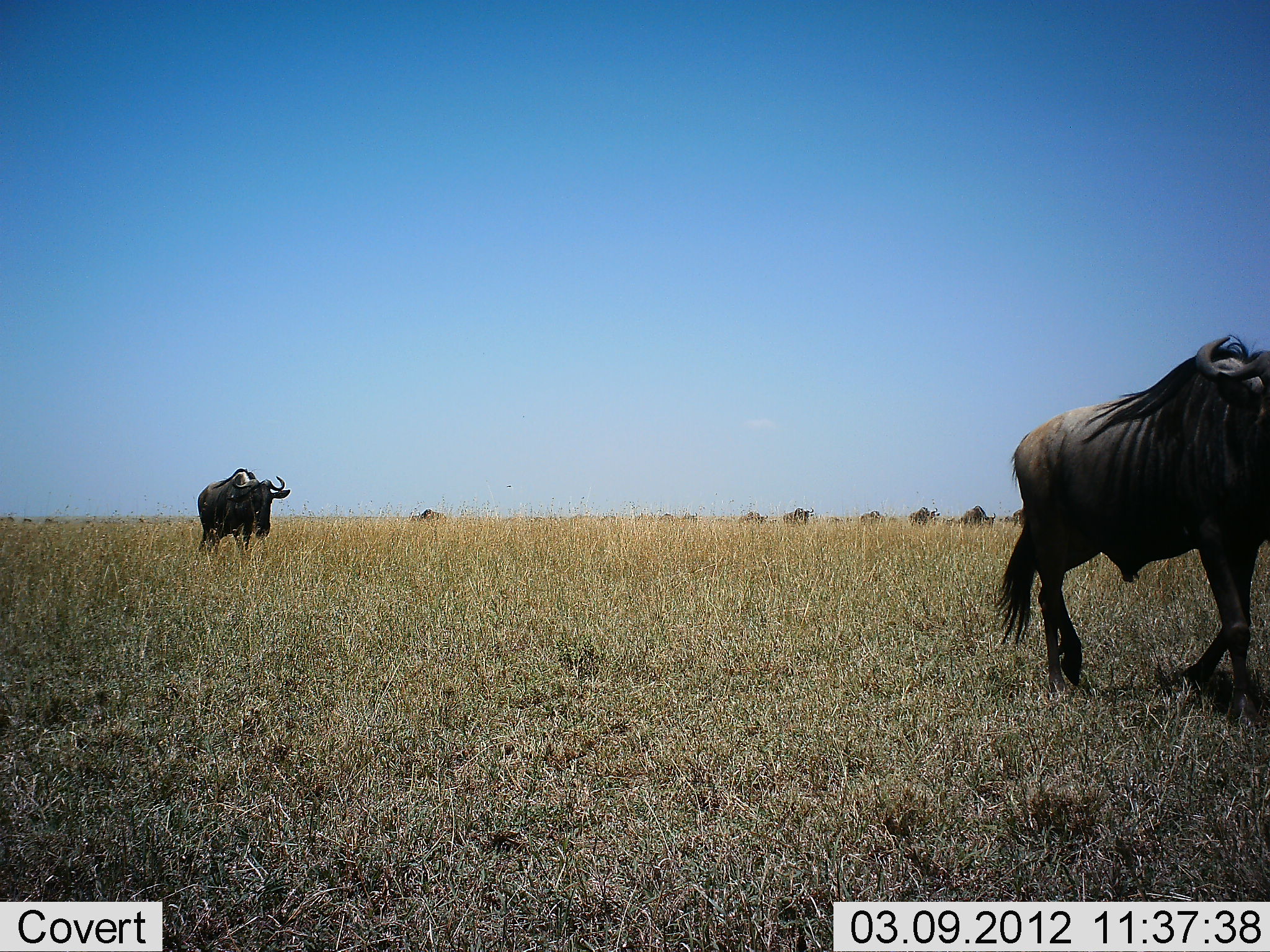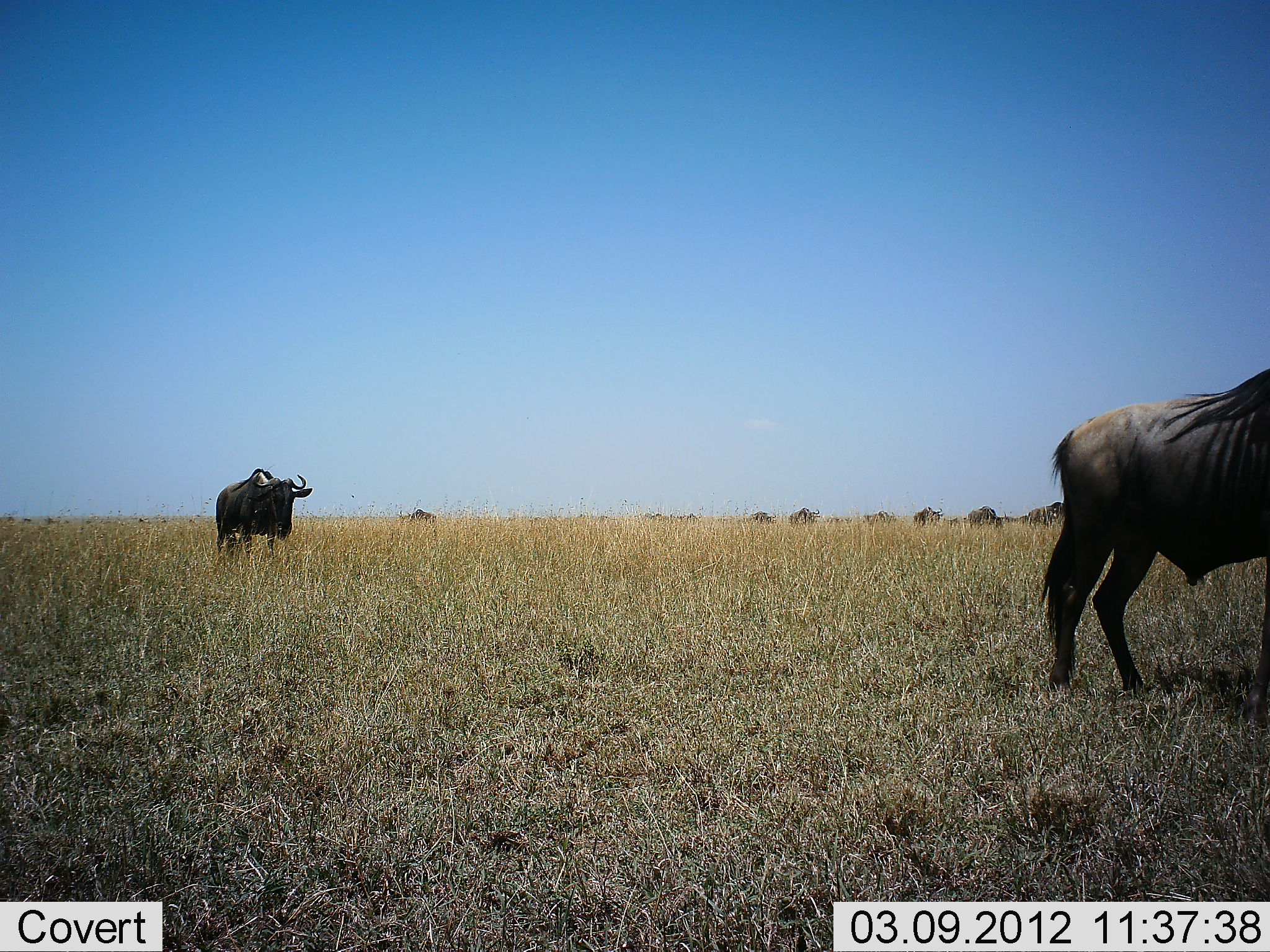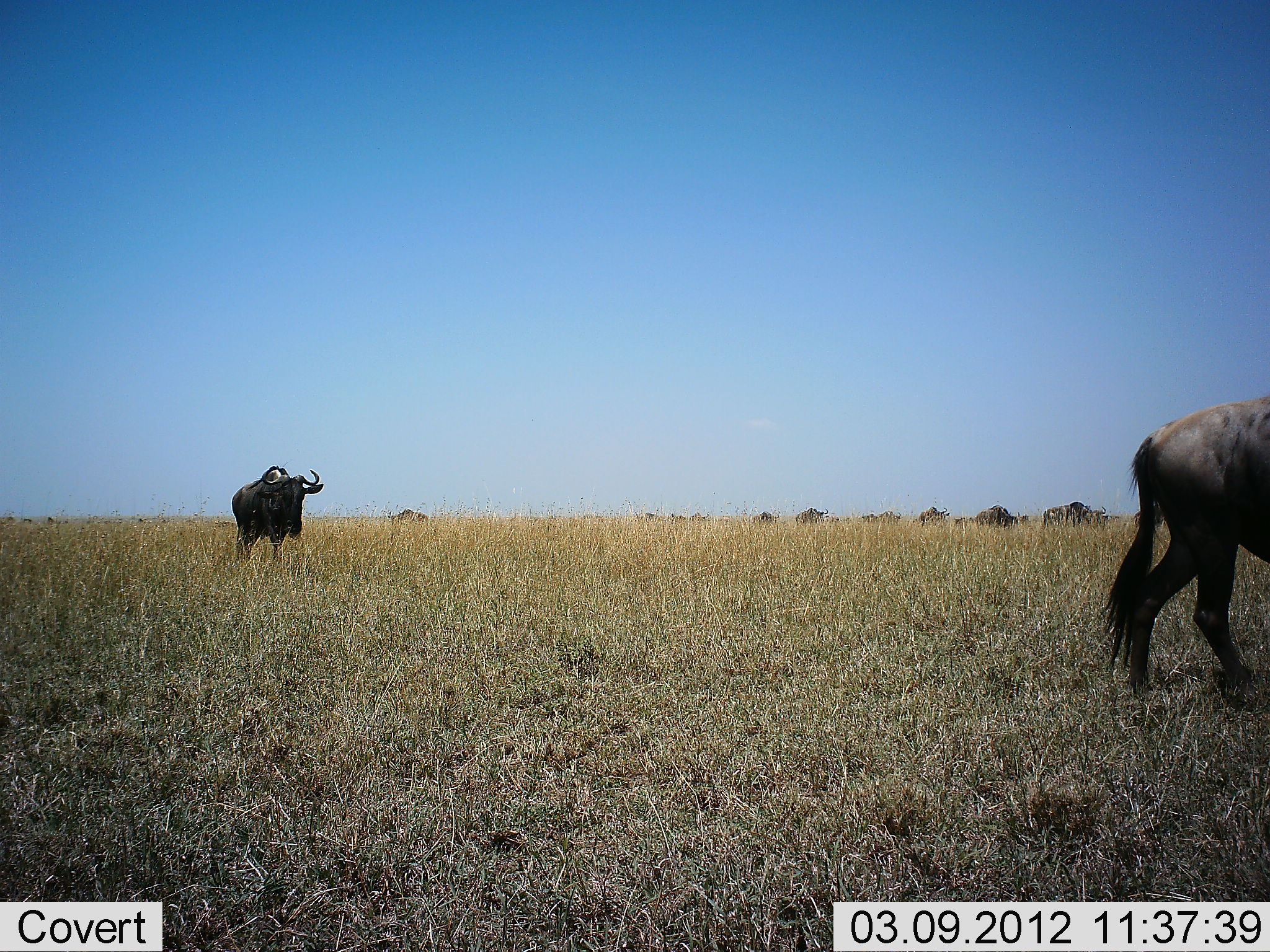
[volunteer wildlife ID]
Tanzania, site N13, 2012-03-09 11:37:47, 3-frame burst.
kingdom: Animalia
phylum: Chordata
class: Mammalia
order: Artiodactyla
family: Bovidae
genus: Connochaetes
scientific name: Connochaetes taurinus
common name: blue wildebeest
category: wildebeest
Wildebeest (blue wildebeest) (Connochaetes taurinus), count 11-50. Behavior (volunteer vote fractions): standing 24%, resting 0%, moving 82%, interacting 0%. Young present (vote fraction): 0%. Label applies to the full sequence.